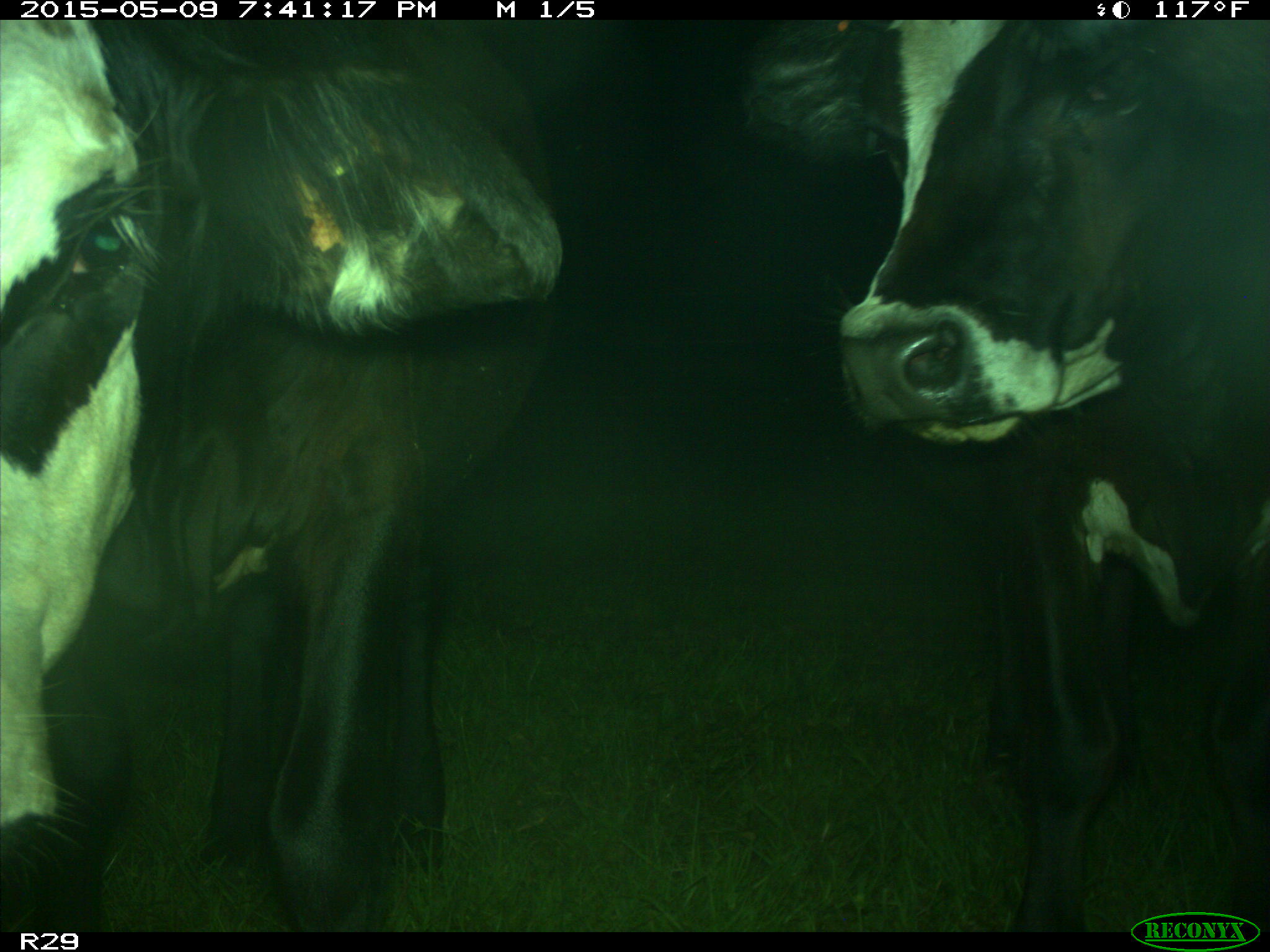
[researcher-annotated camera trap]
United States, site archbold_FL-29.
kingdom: Animalia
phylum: Chordata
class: Mammalia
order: Artiodactyla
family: Bovidae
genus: Bos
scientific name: Bos taurus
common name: domestic cow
Bos taurus (domestic cow).